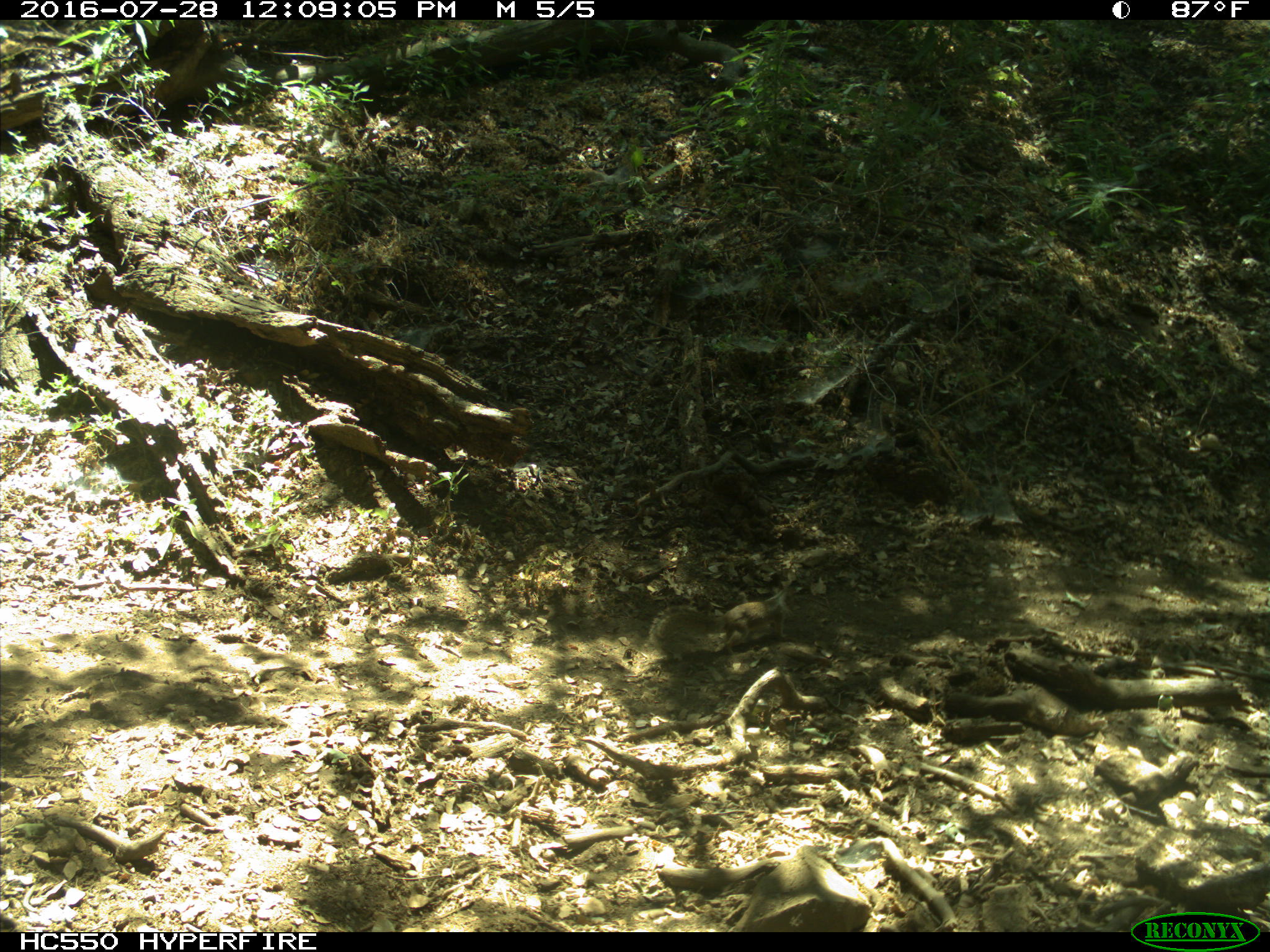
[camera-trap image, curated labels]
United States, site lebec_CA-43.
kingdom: Animalia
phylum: Chordata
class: Mammalia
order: Rodentia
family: Sciuridae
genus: Otospermophilus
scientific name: Otospermophilus beecheyi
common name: california ground squirrel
Otospermophilus beecheyi (california ground squirrel).